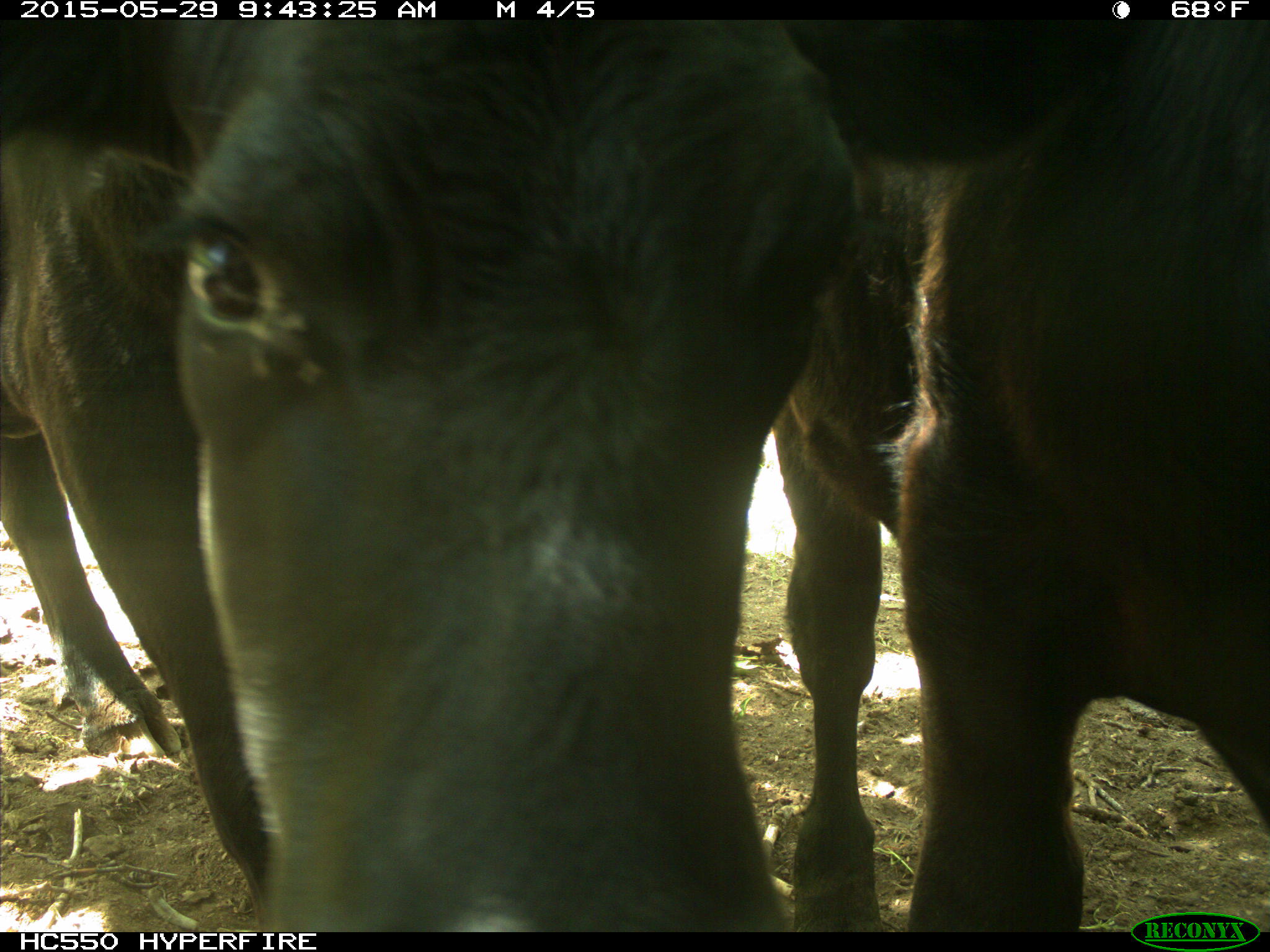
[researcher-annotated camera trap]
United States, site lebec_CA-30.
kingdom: Animalia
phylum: Chordata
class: Mammalia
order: Artiodactyla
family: Bovidae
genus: Bos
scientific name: Bos taurus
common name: domestic cow